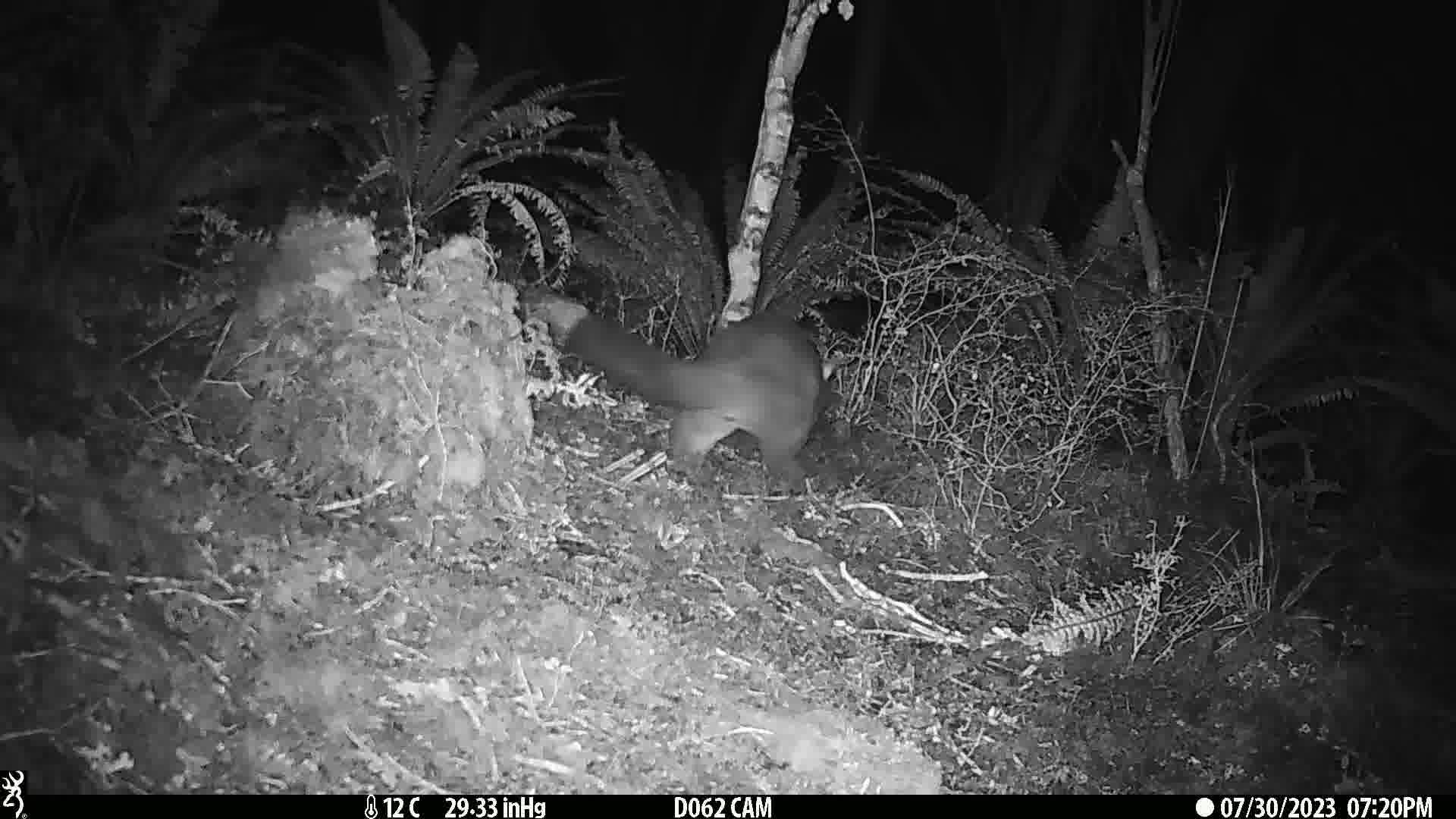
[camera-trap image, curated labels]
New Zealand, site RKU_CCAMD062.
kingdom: Animalia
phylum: Chordata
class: Mammalia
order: Diprotodontia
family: Phalangeridae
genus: Trichosurus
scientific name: Trichosurus vulpecula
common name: common brushtail possum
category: possum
Possum (common brushtail possum) (Trichosurus vulpecula).